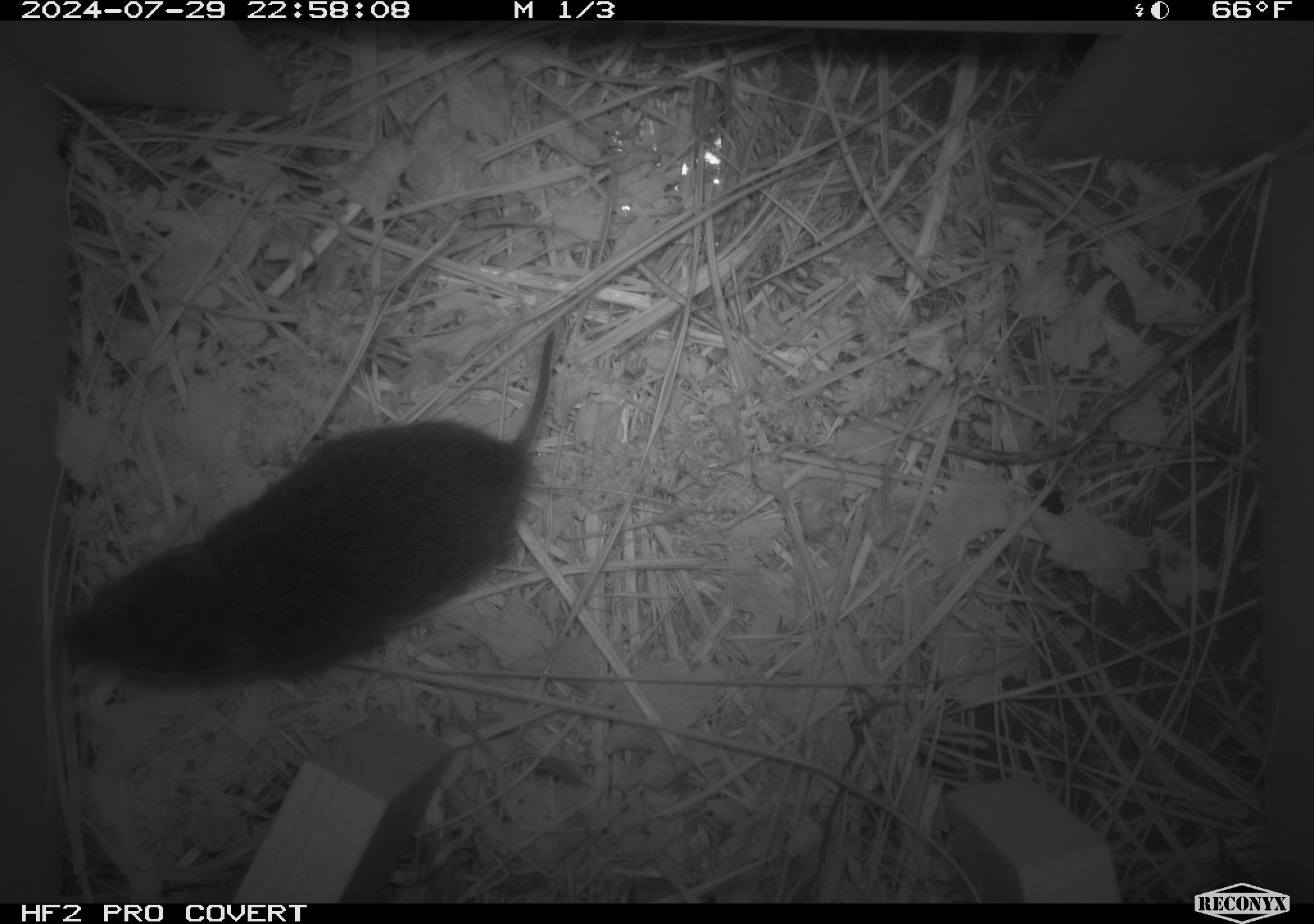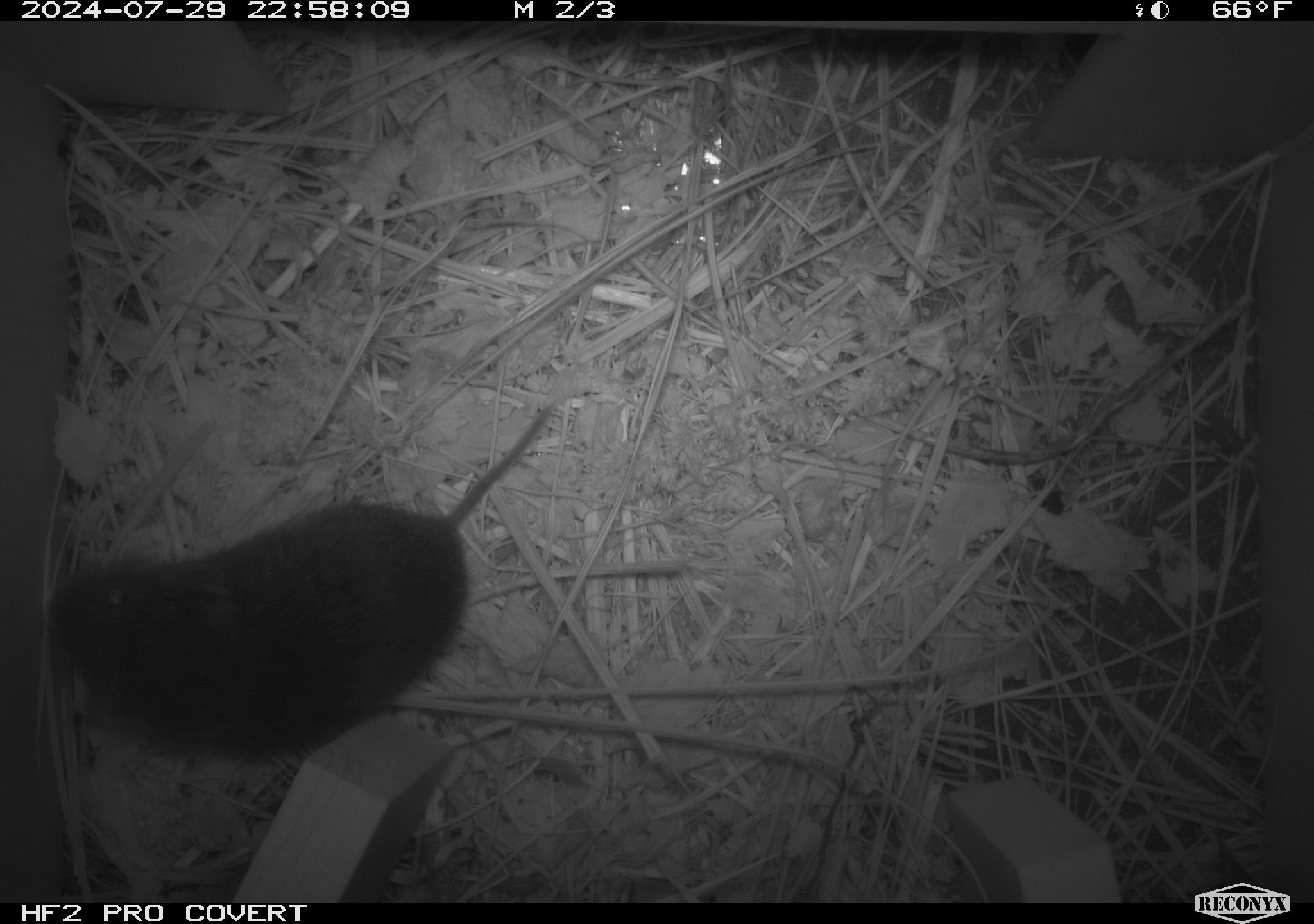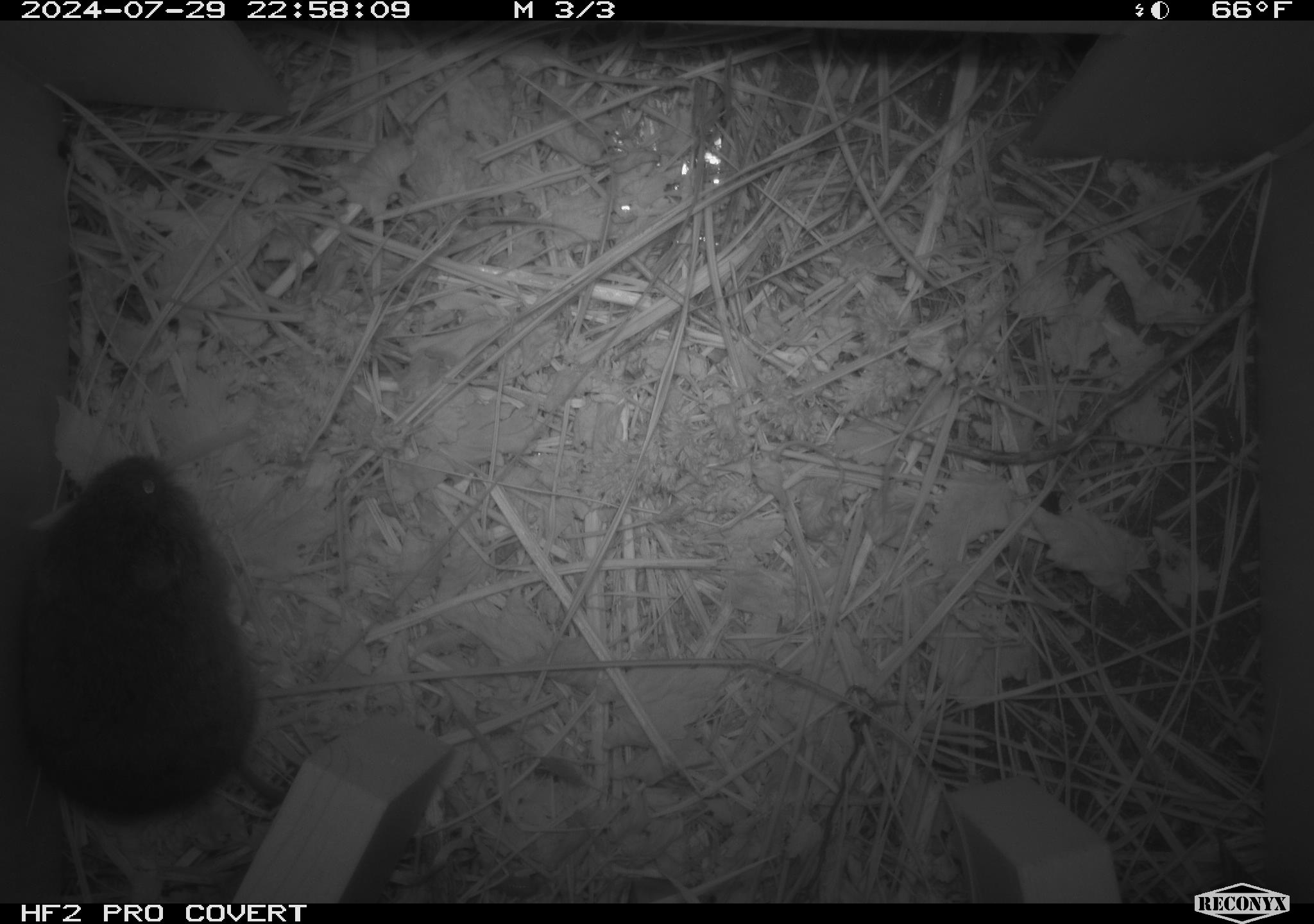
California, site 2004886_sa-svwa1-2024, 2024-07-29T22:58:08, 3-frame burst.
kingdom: Animalia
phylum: Chordata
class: Mammalia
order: Rodentia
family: Cricetidae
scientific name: Arvicolinae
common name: voles, lemmings, and muskrats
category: arvicolinae subfamily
Arvicolinae subfamily (voles, lemmings, and muskrats) (Arvicolinae).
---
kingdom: Animalia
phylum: Arthropoda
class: Insecta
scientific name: Insecta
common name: insect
Insect (Insecta).